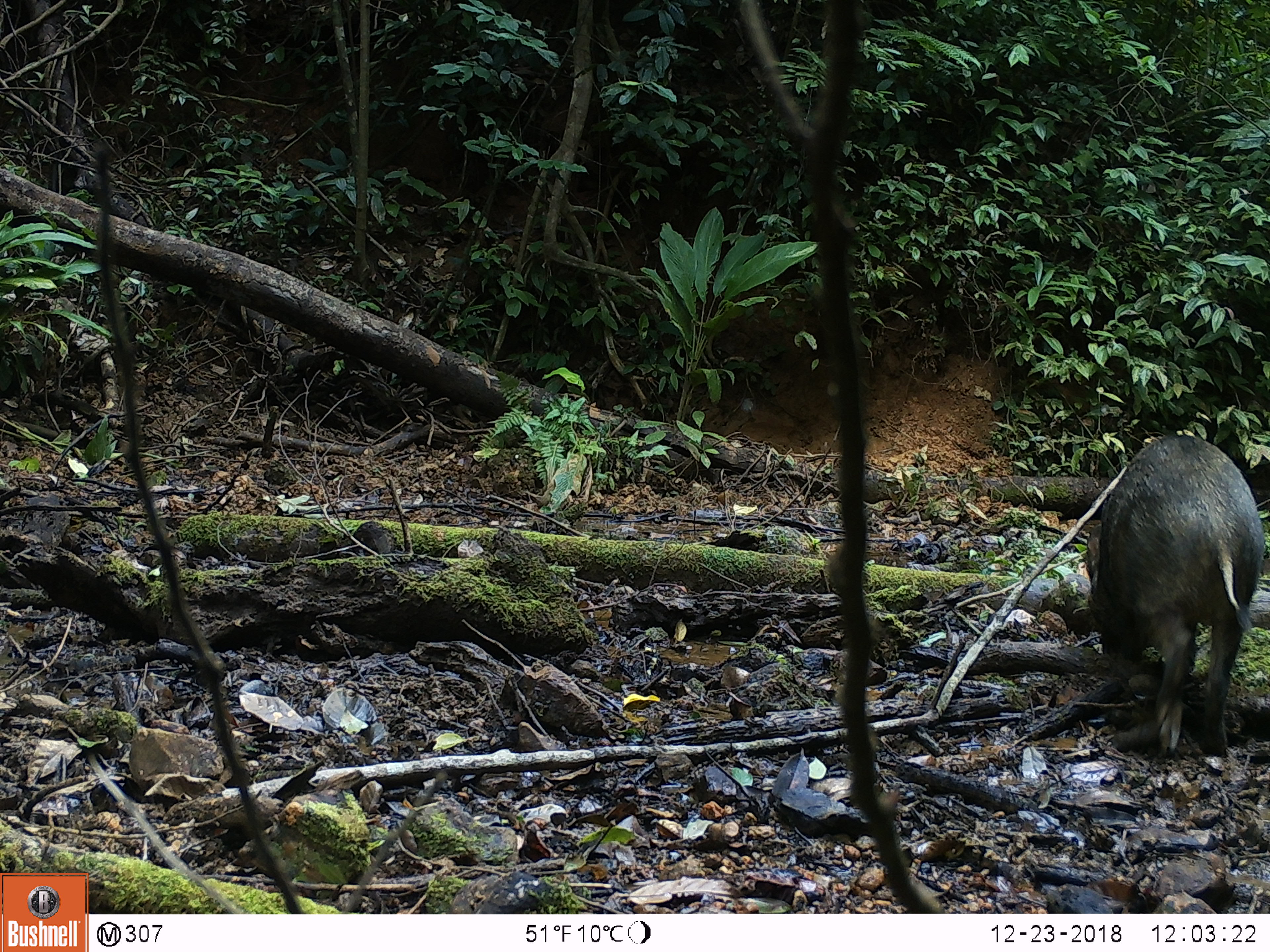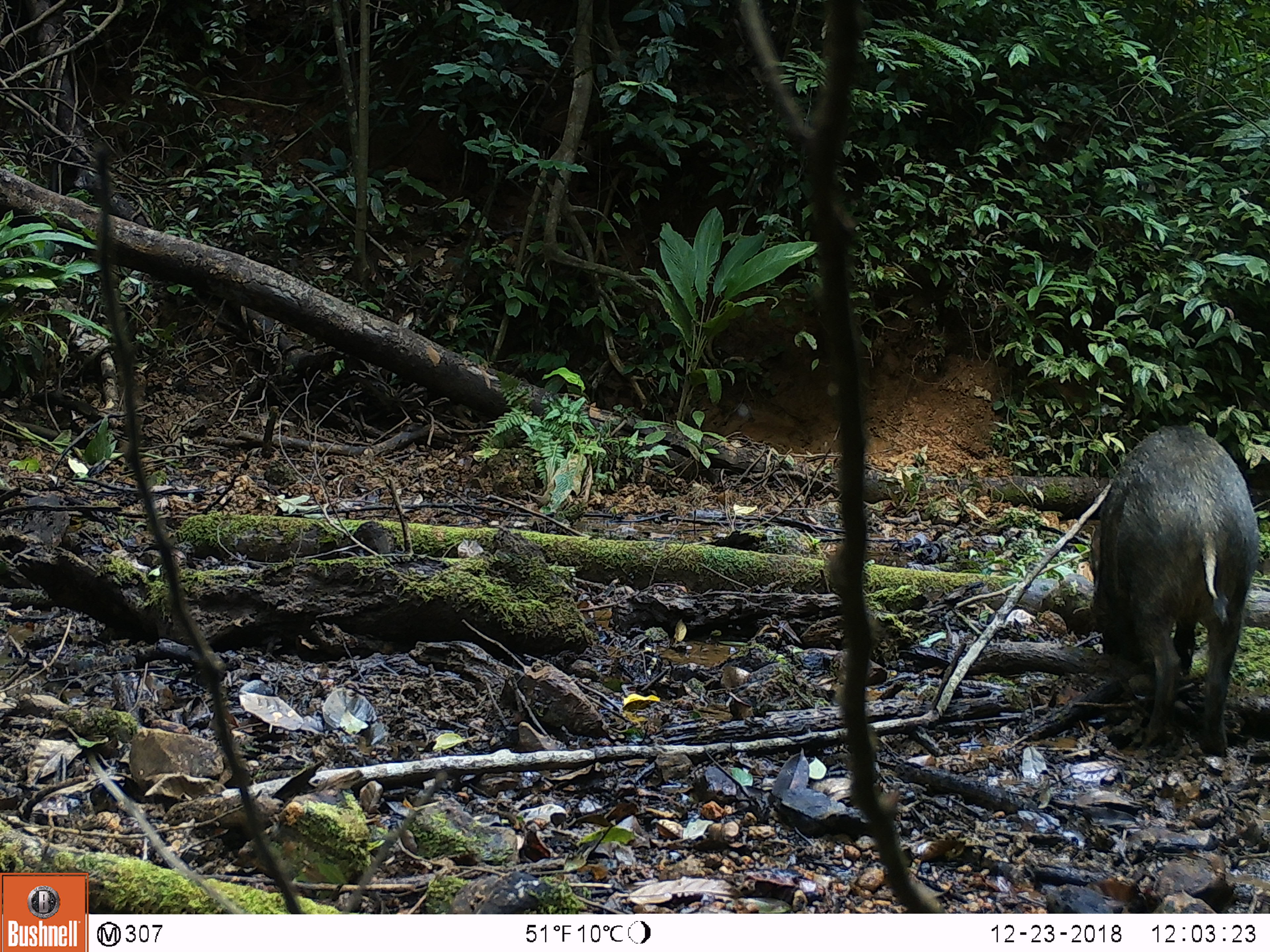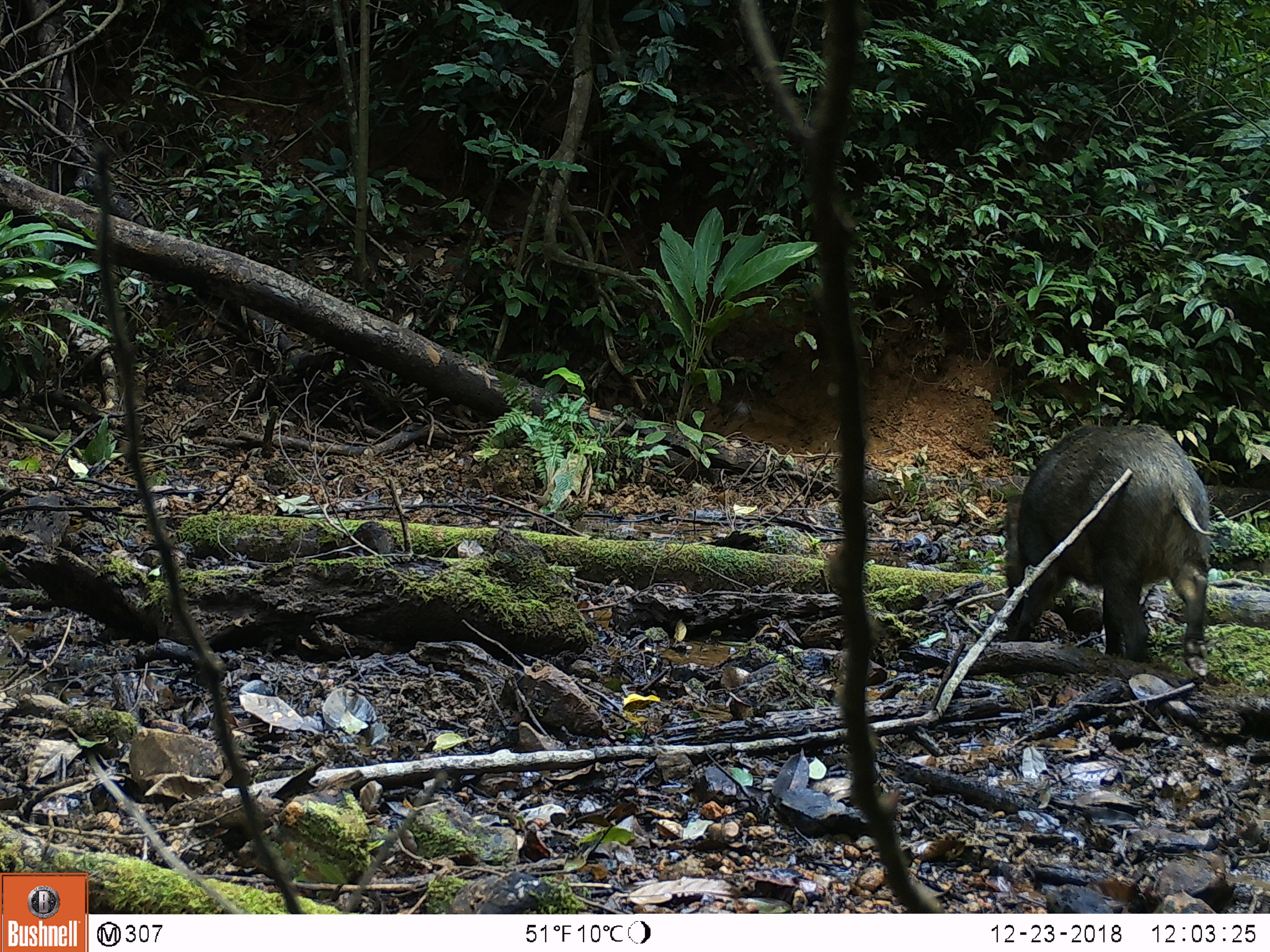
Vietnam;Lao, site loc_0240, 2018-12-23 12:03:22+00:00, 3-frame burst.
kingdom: Animalia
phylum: Chordata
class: Mammalia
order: Artiodactyla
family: Suidae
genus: Sus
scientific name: Sus scrofa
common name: eurasian wild pig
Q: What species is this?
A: Eurasian wild pig (Sus scrofa).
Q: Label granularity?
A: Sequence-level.